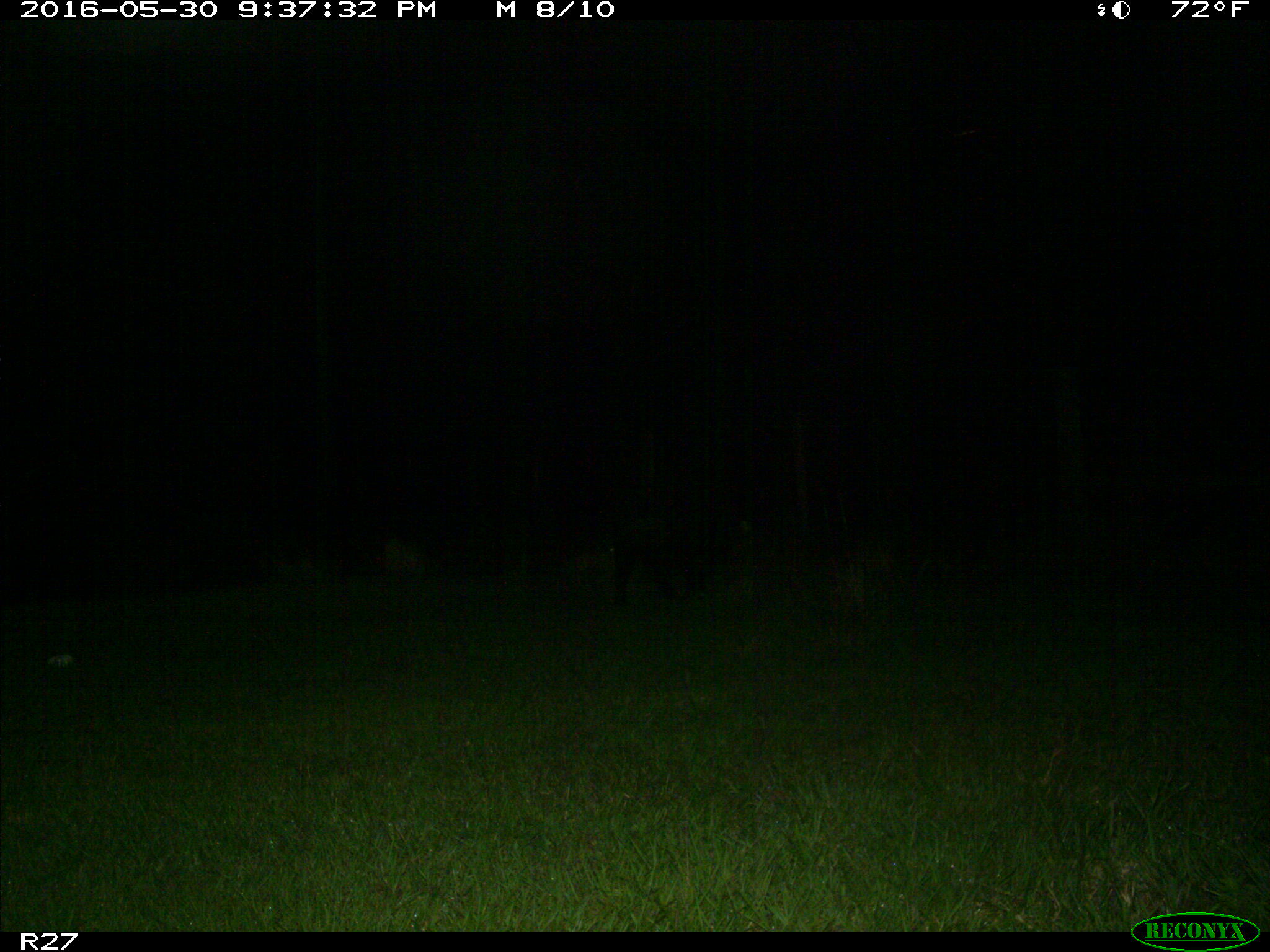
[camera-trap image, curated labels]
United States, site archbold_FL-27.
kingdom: Animalia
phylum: Chordata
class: Mammalia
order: Artiodactyla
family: Suidae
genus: Sus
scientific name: Sus scrofa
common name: wild boar